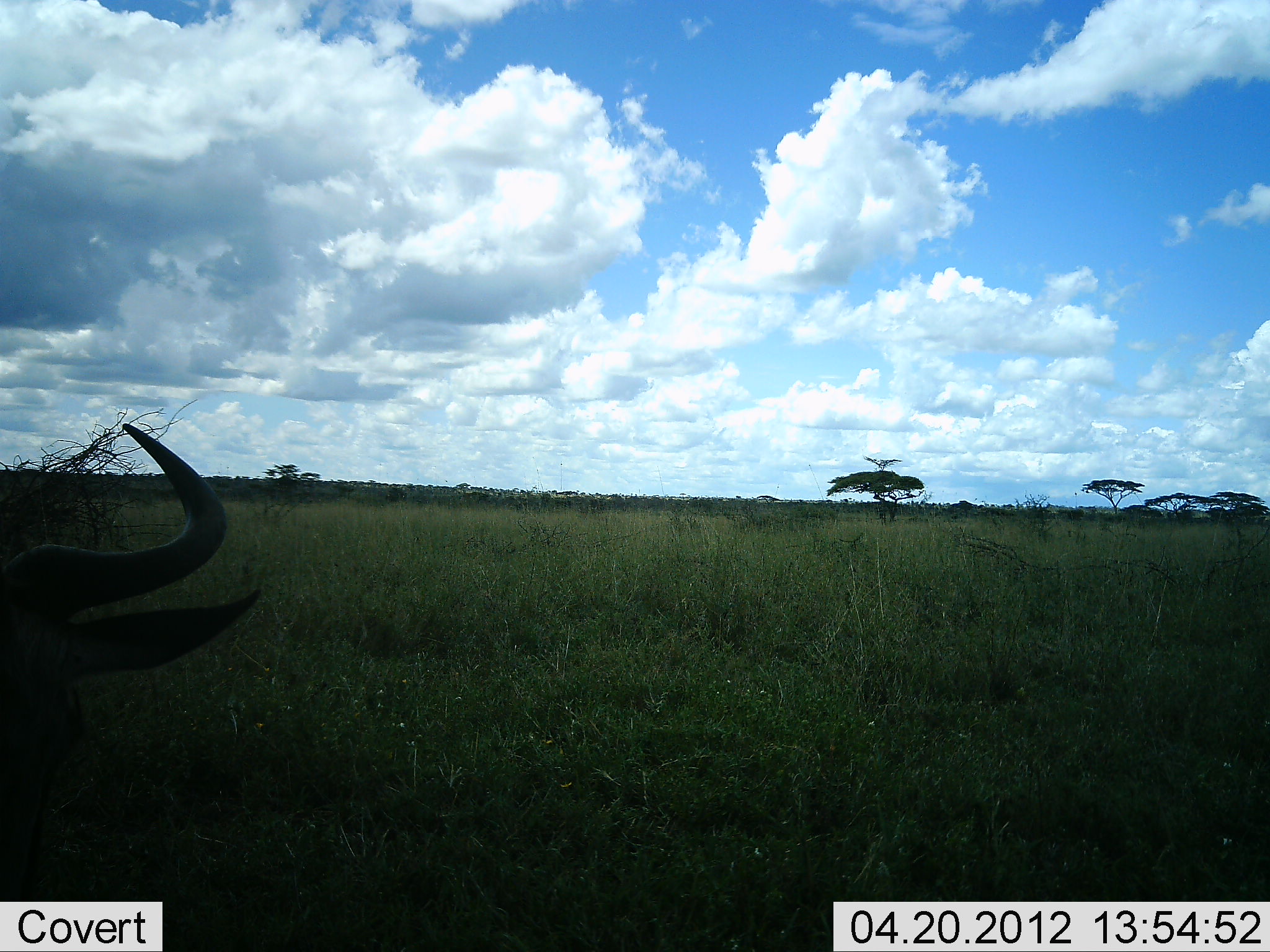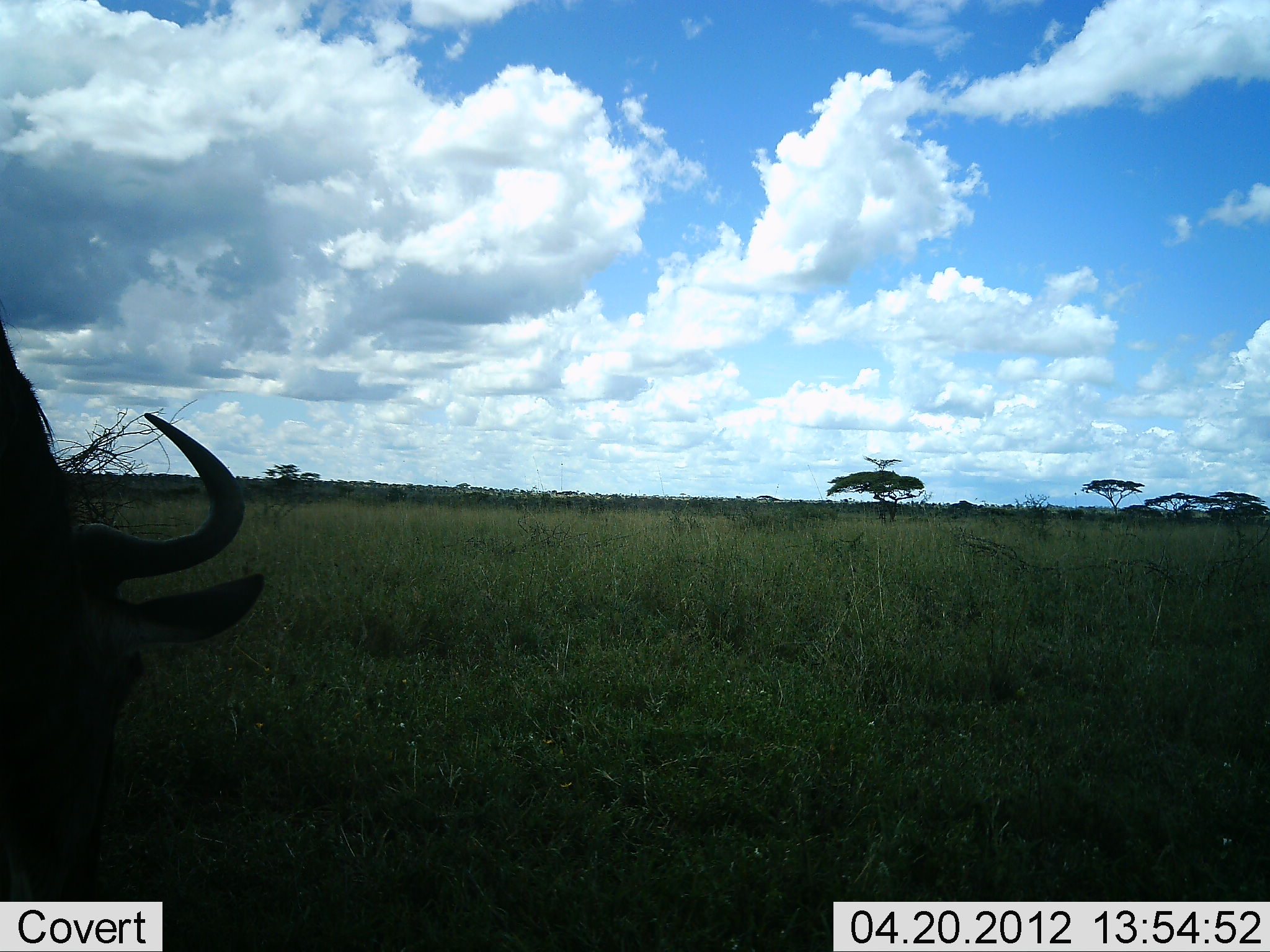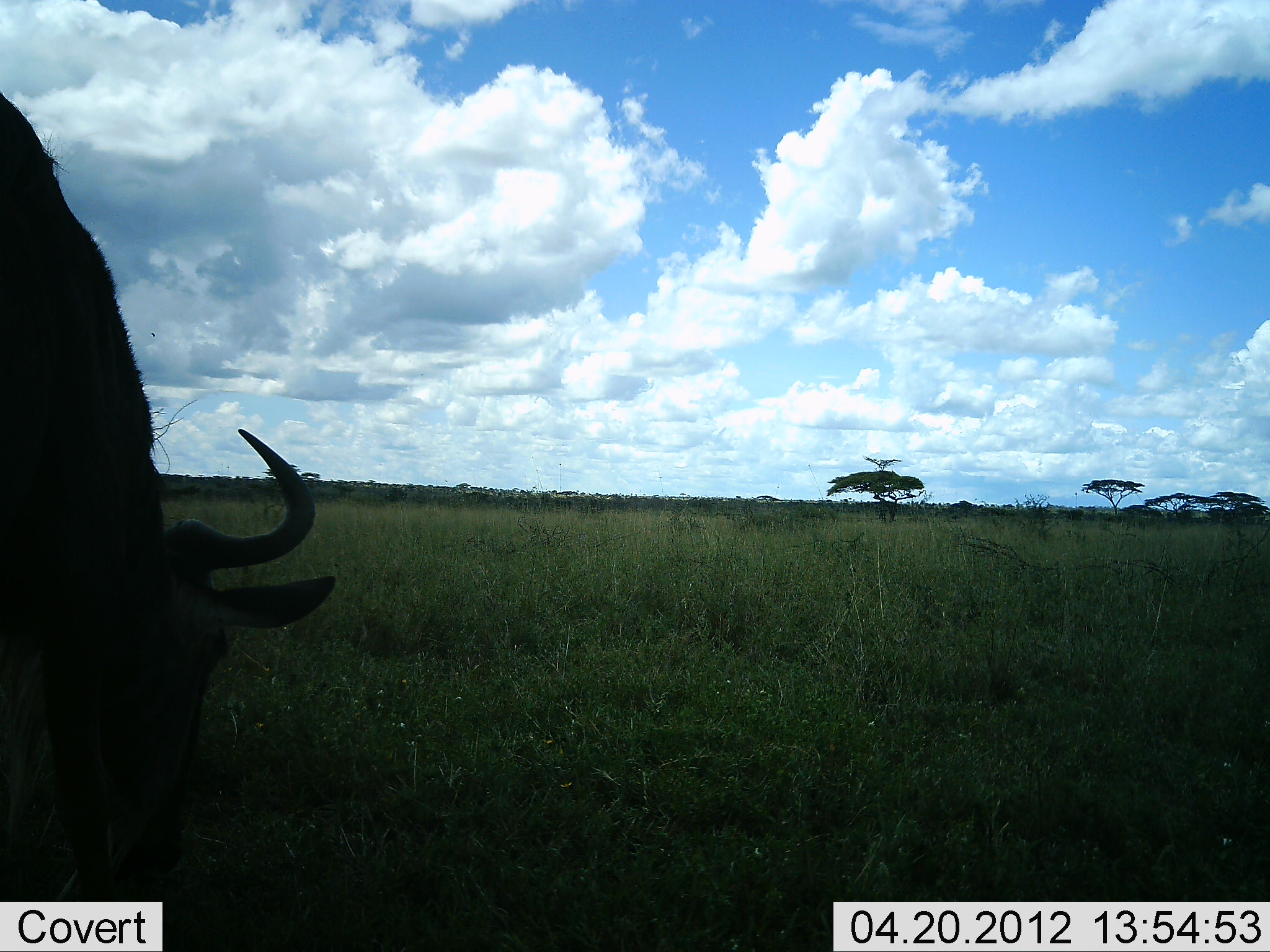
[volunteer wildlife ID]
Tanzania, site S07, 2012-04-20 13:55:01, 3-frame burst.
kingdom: Animalia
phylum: Chordata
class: Mammalia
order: Artiodactyla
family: Bovidae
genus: Connochaetes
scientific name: Connochaetes taurinus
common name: blue wildebeest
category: wildebeest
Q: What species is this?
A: Wildebeest (blue wildebeest) (Connochaetes taurinus).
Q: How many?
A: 1.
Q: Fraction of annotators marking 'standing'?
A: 18%.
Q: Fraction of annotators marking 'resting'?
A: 0%.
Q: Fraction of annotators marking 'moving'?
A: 27%.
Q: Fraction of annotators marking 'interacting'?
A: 9%.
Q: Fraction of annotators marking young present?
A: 0%.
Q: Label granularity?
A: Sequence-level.